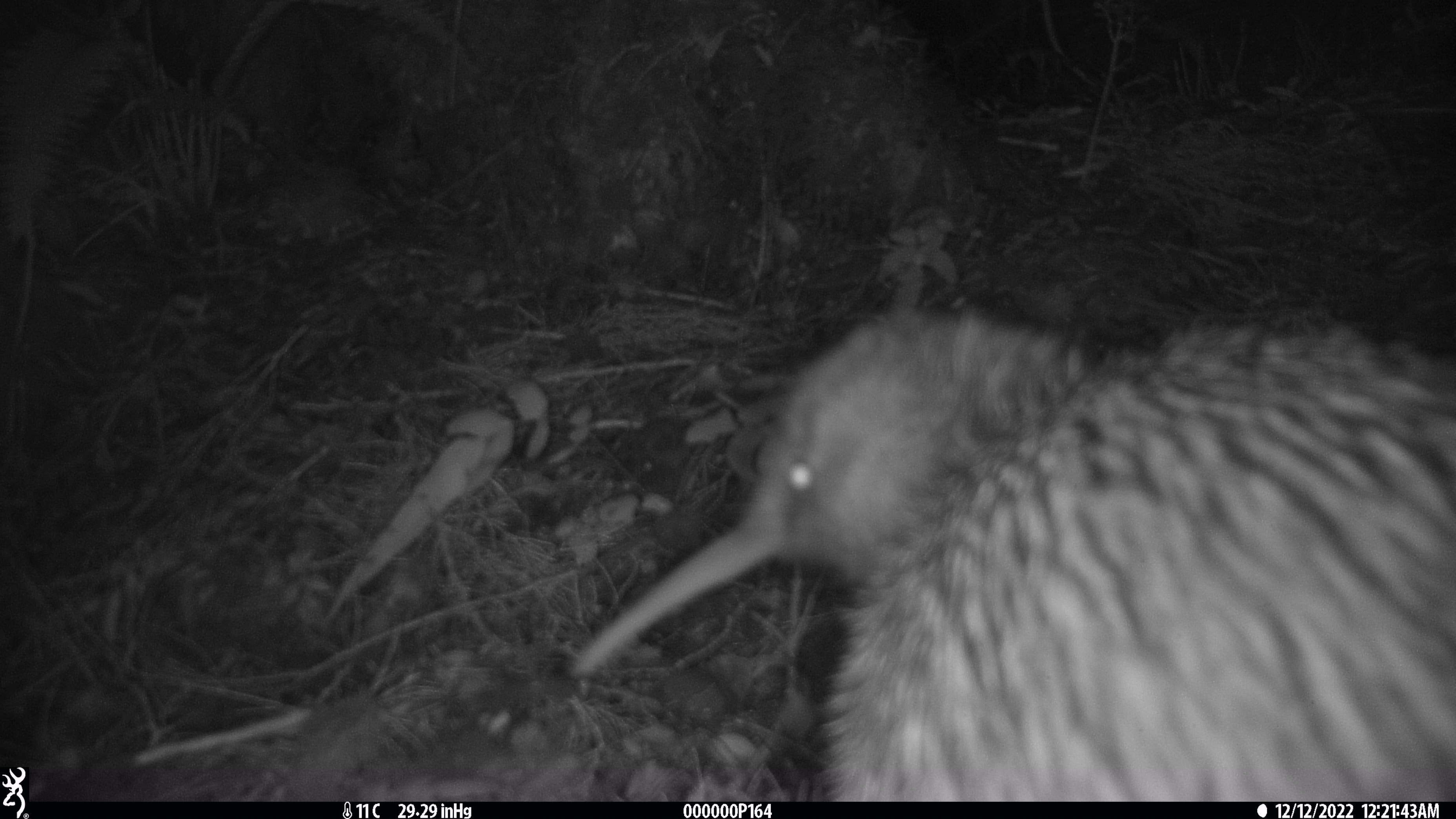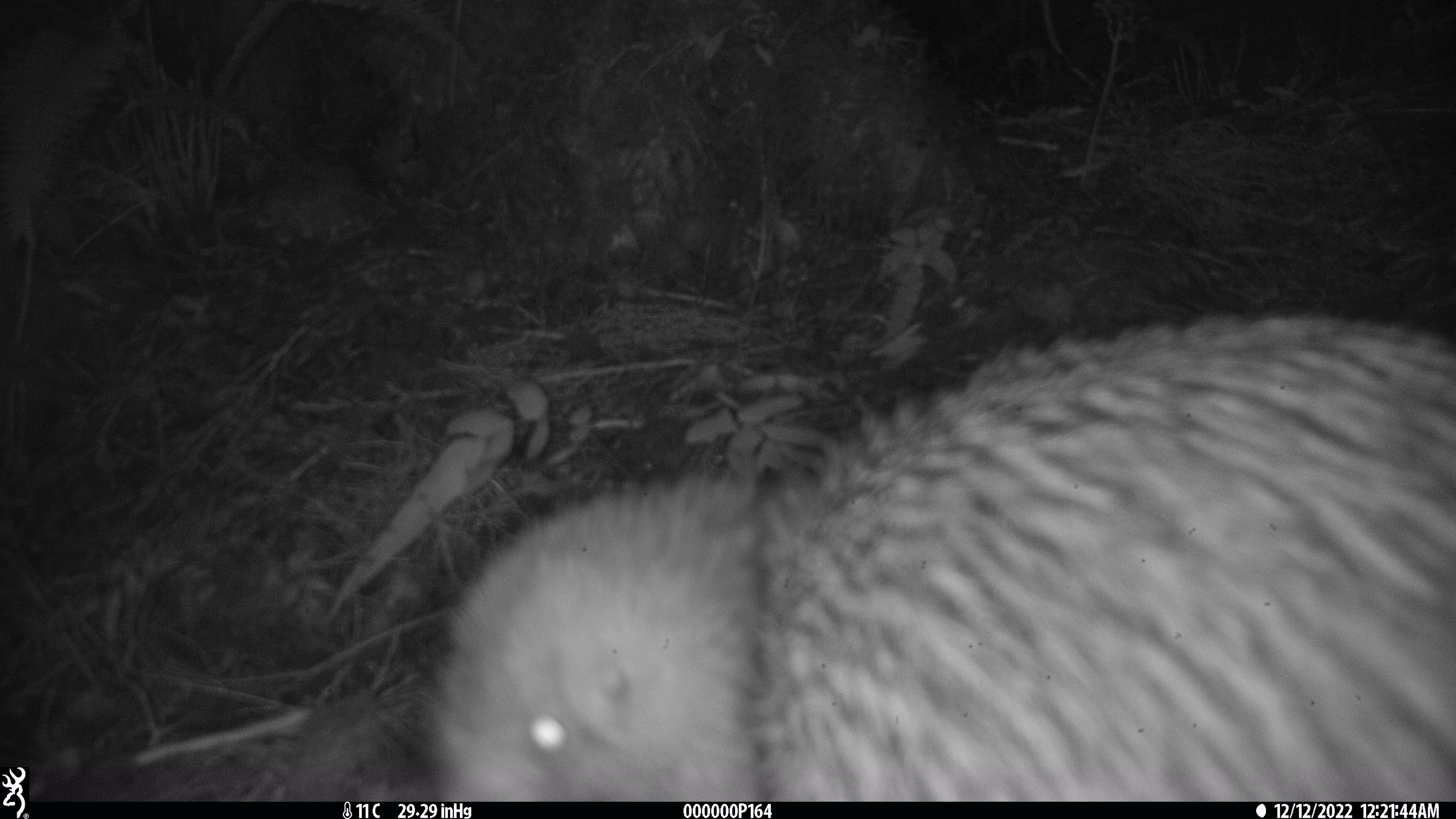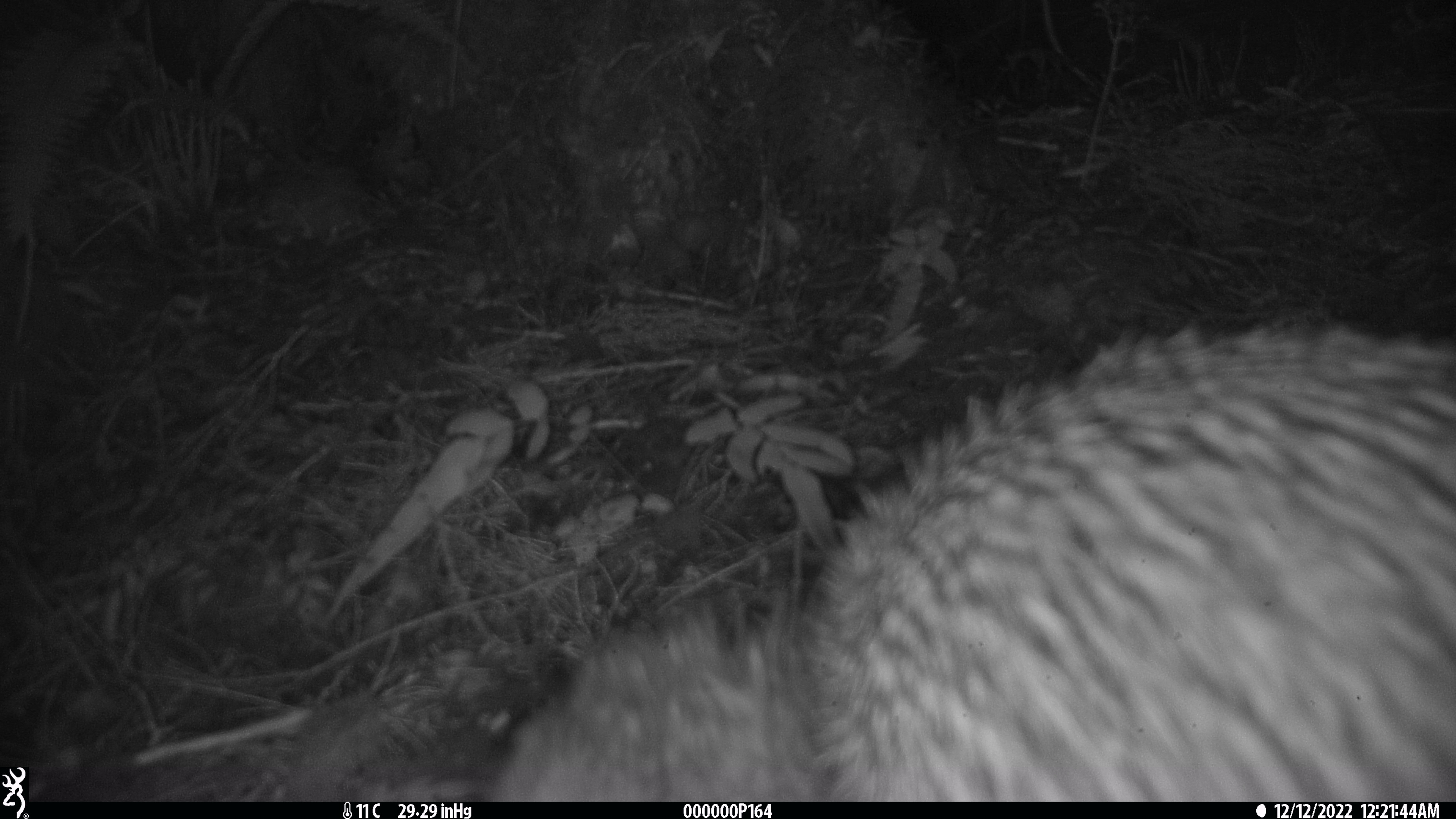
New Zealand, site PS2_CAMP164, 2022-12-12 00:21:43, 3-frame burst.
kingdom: Animalia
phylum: Chordata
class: Aves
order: Apterygiformes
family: Apterygidae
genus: Apteryx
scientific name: Apteryx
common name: kiwi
Kiwi (Apteryx).